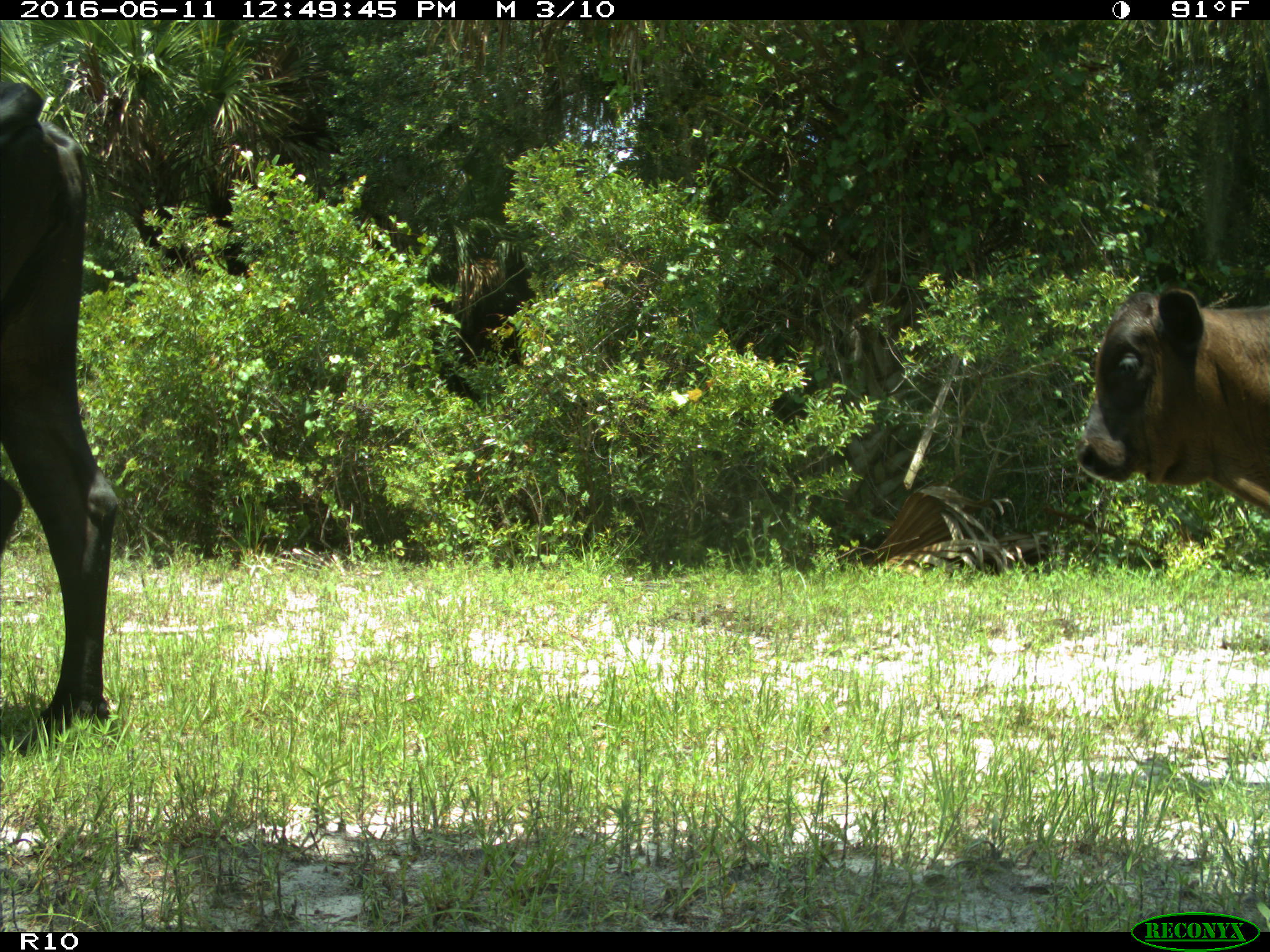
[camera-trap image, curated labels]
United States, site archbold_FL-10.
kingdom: Animalia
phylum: Chordata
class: Mammalia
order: Artiodactyla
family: Bovidae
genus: Bos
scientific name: Bos taurus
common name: domestic cow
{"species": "Bos taurus (domestic cow)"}